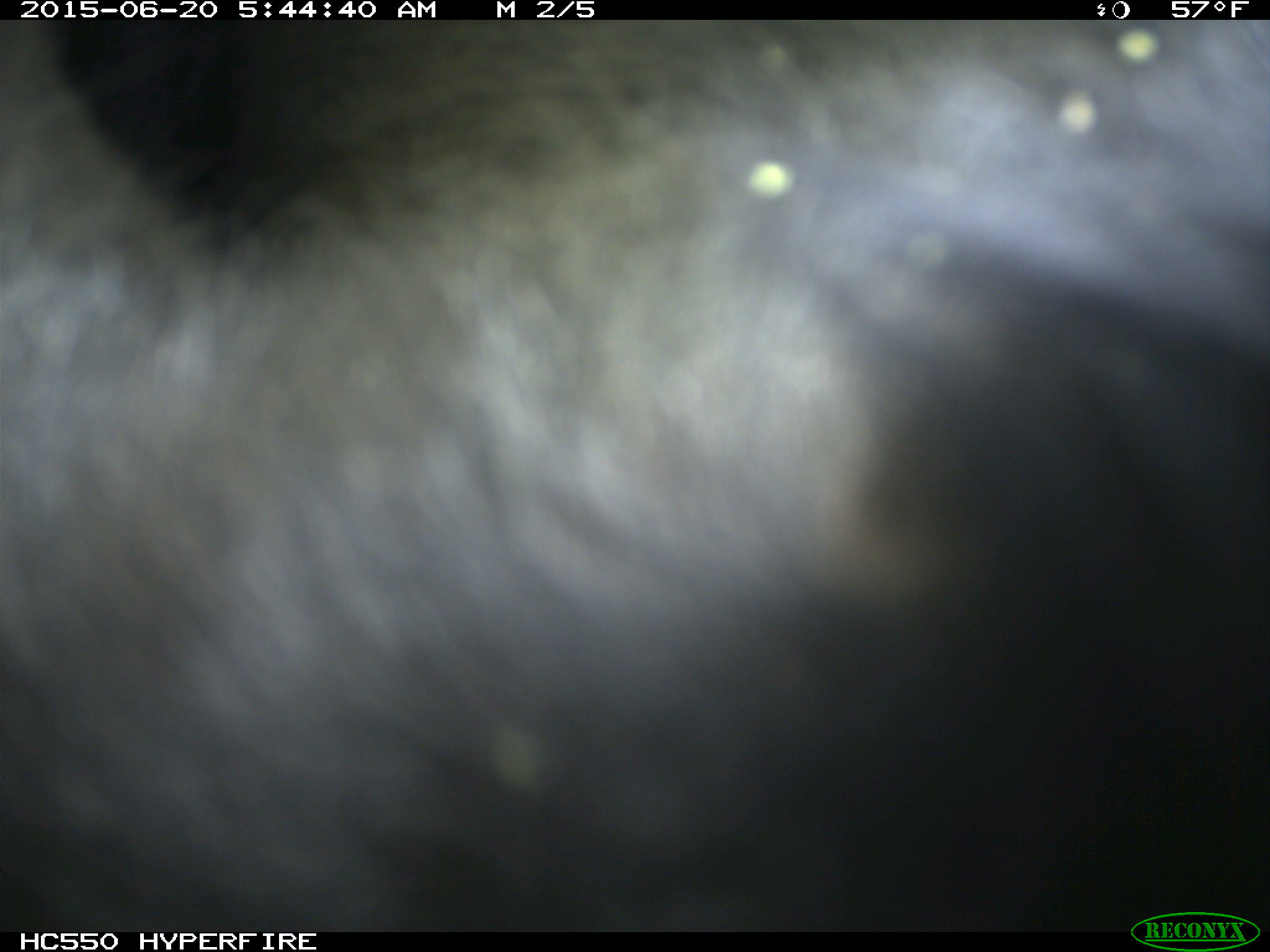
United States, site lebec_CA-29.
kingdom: Animalia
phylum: Chordata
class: Mammalia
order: Artiodactyla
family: Bovidae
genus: Bos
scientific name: Bos taurus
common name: domestic cow